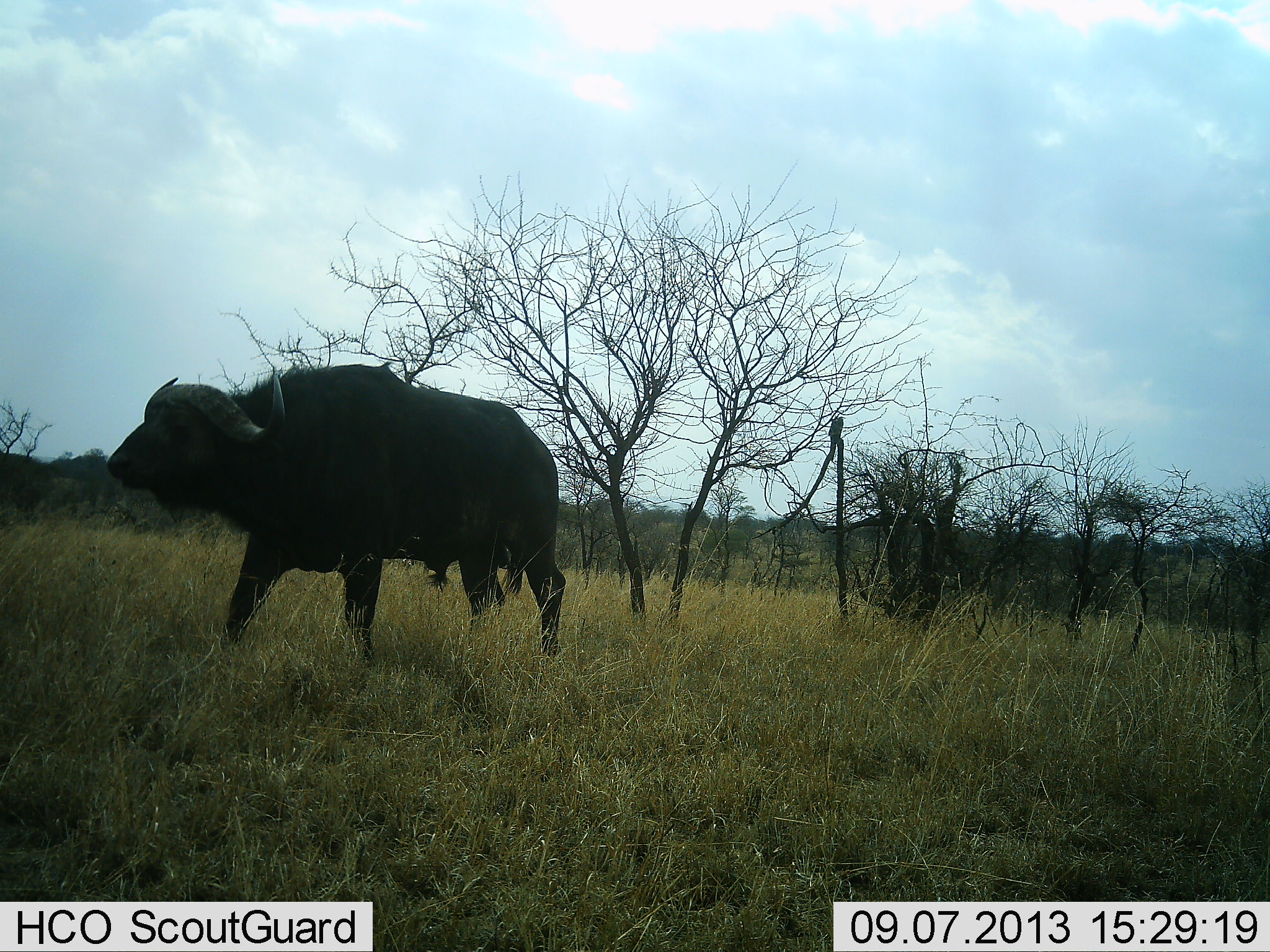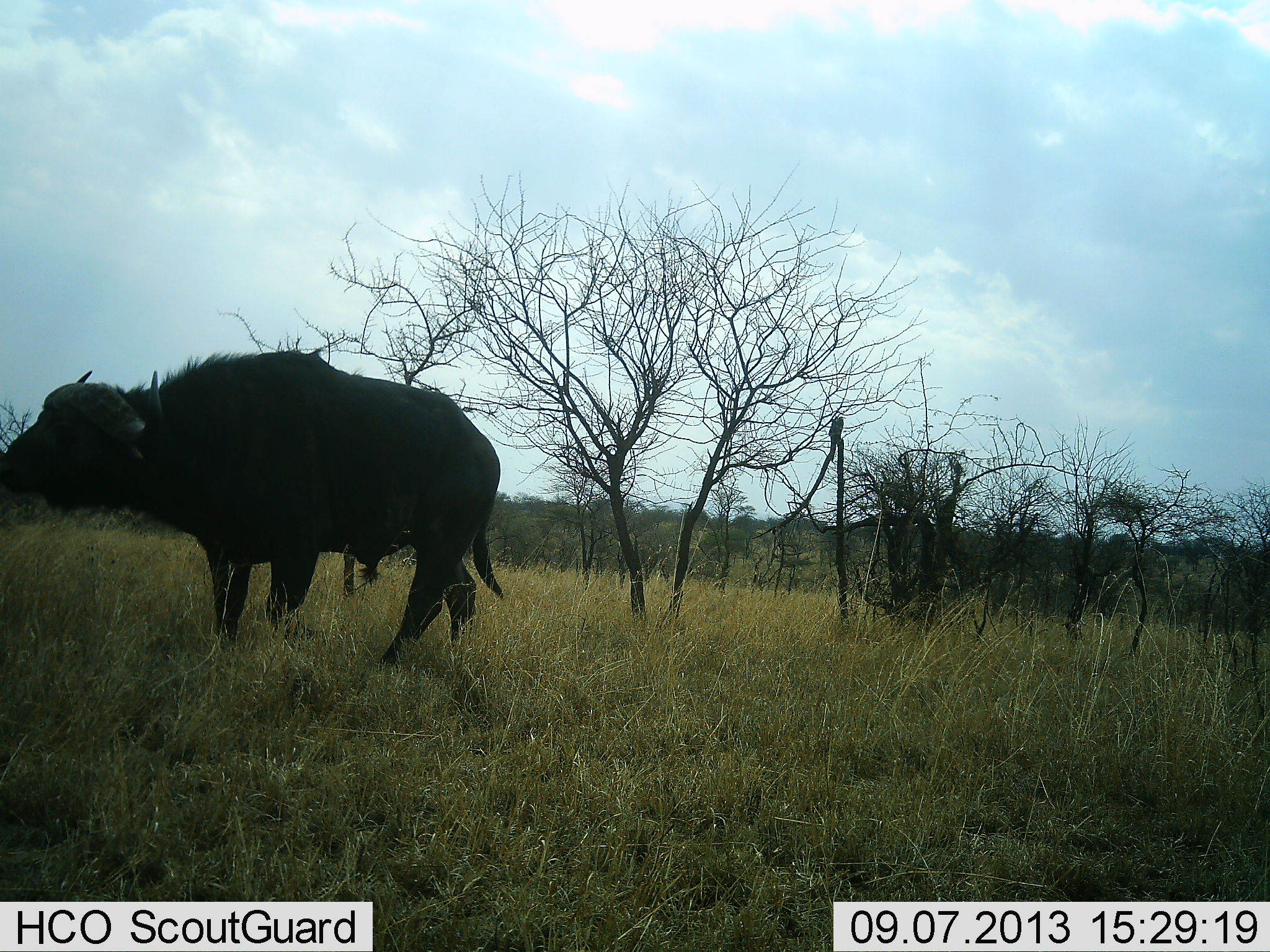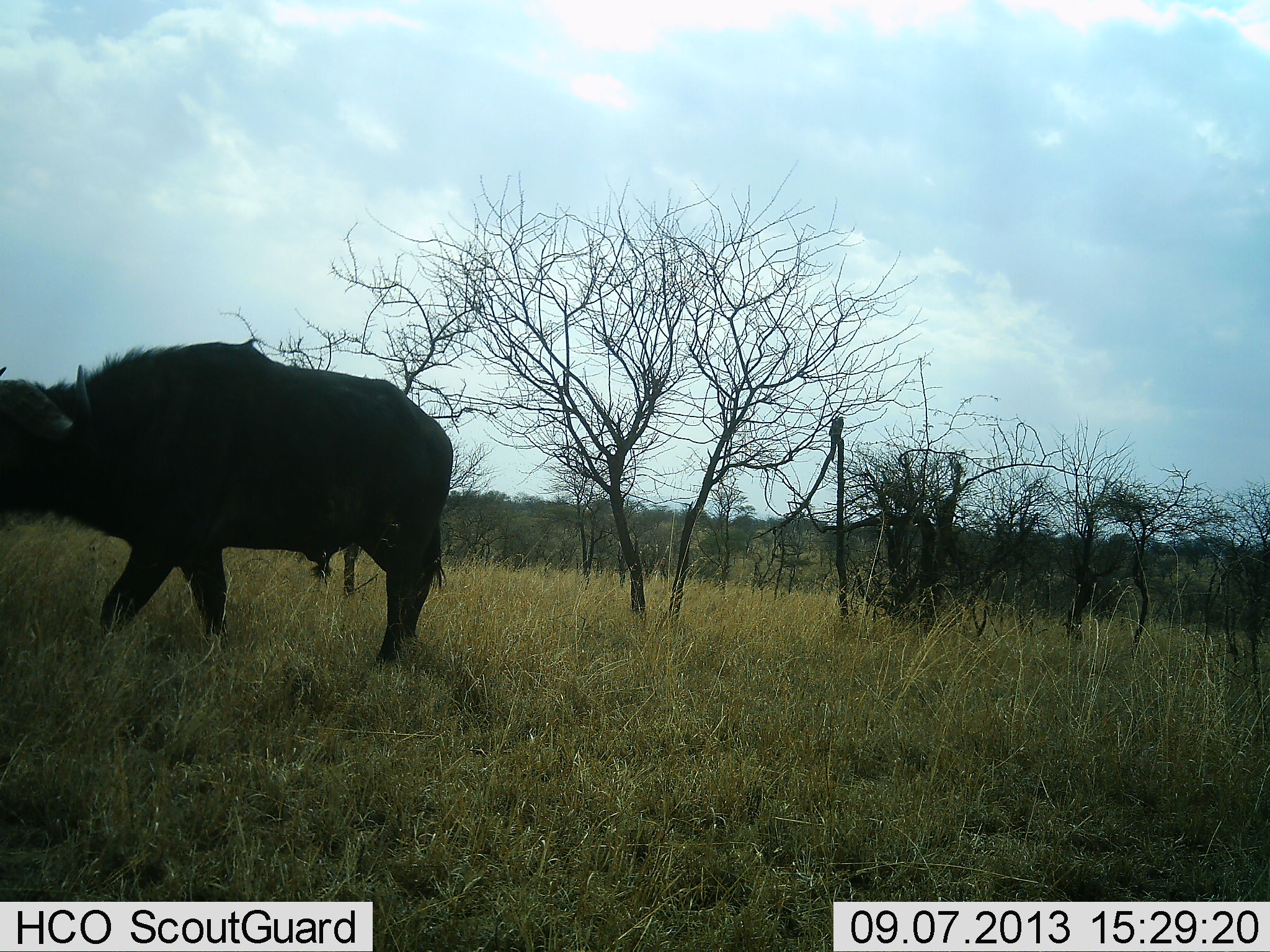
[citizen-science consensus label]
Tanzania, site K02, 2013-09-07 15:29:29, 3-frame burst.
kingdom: Animalia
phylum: Chordata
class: Mammalia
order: Artiodactyla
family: Bovidae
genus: Syncerus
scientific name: Syncerus caffer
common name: cape buffalo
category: buffalo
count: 1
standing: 10%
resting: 0%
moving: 90%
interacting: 0%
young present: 0%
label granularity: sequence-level